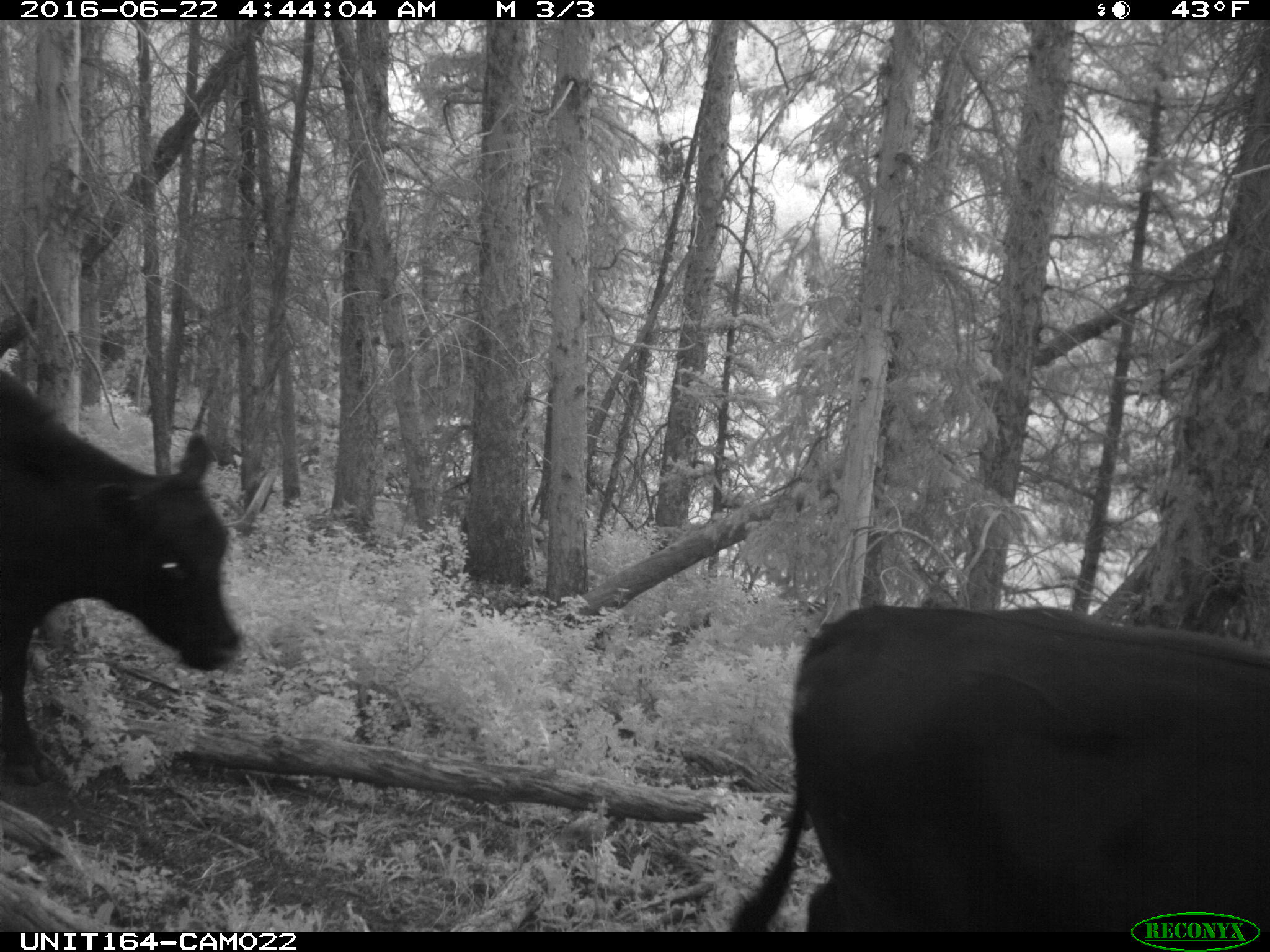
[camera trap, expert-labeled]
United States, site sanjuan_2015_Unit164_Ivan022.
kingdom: Animalia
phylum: Chordata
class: Mammalia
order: Artiodactyla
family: Bovidae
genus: Bos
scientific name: Bos taurus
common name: domestic cow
Bos taurus (domestic cow).